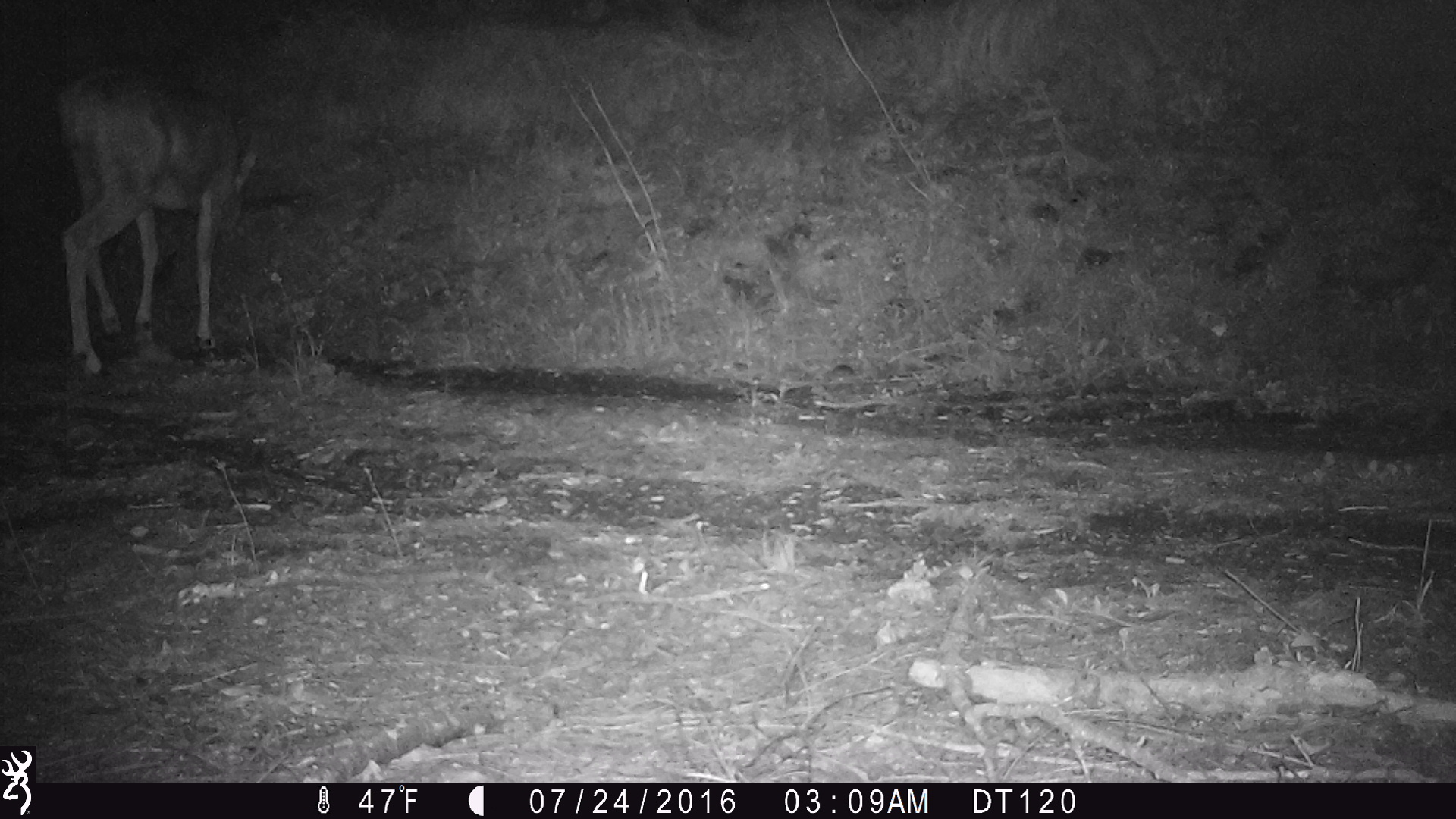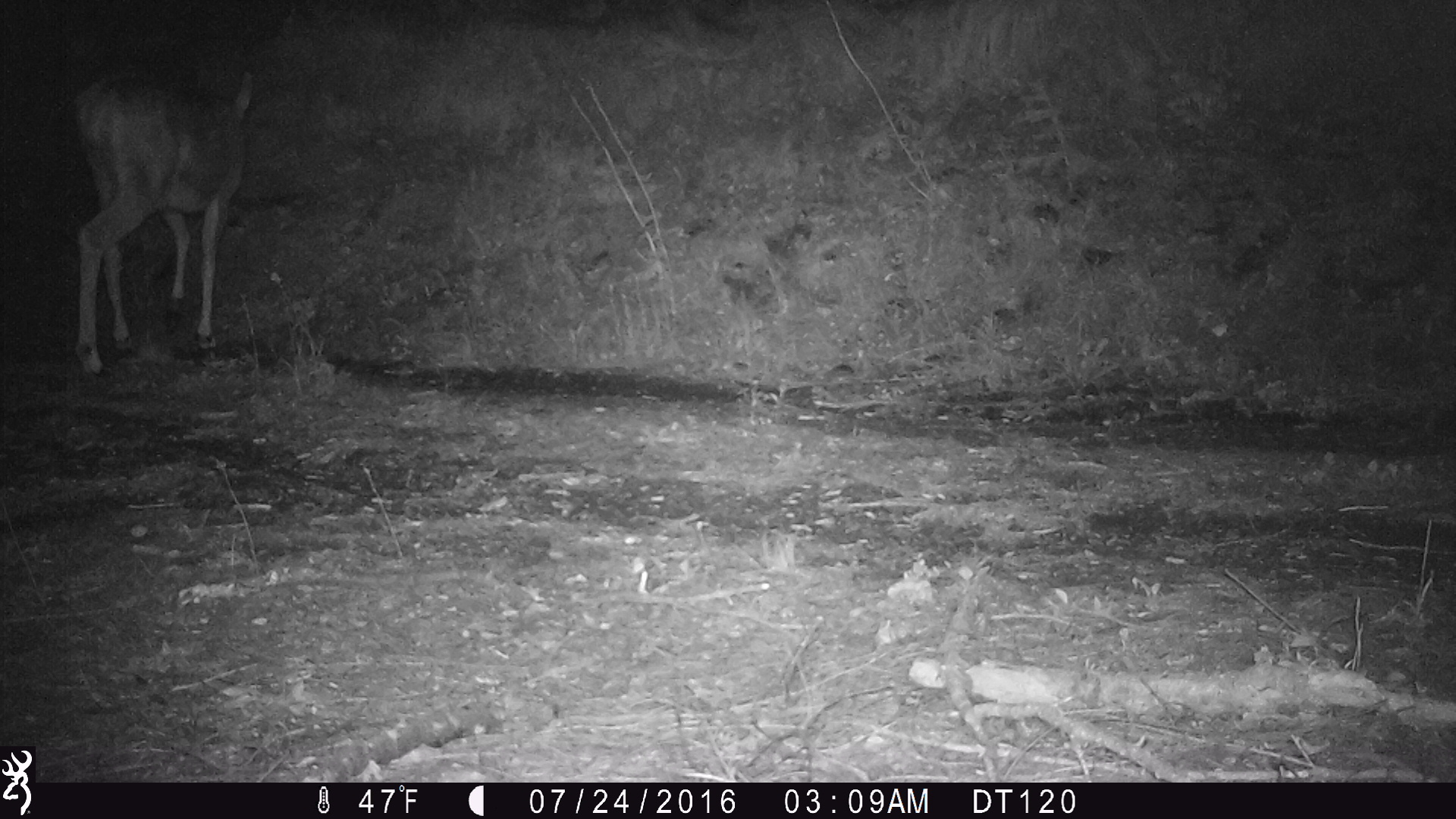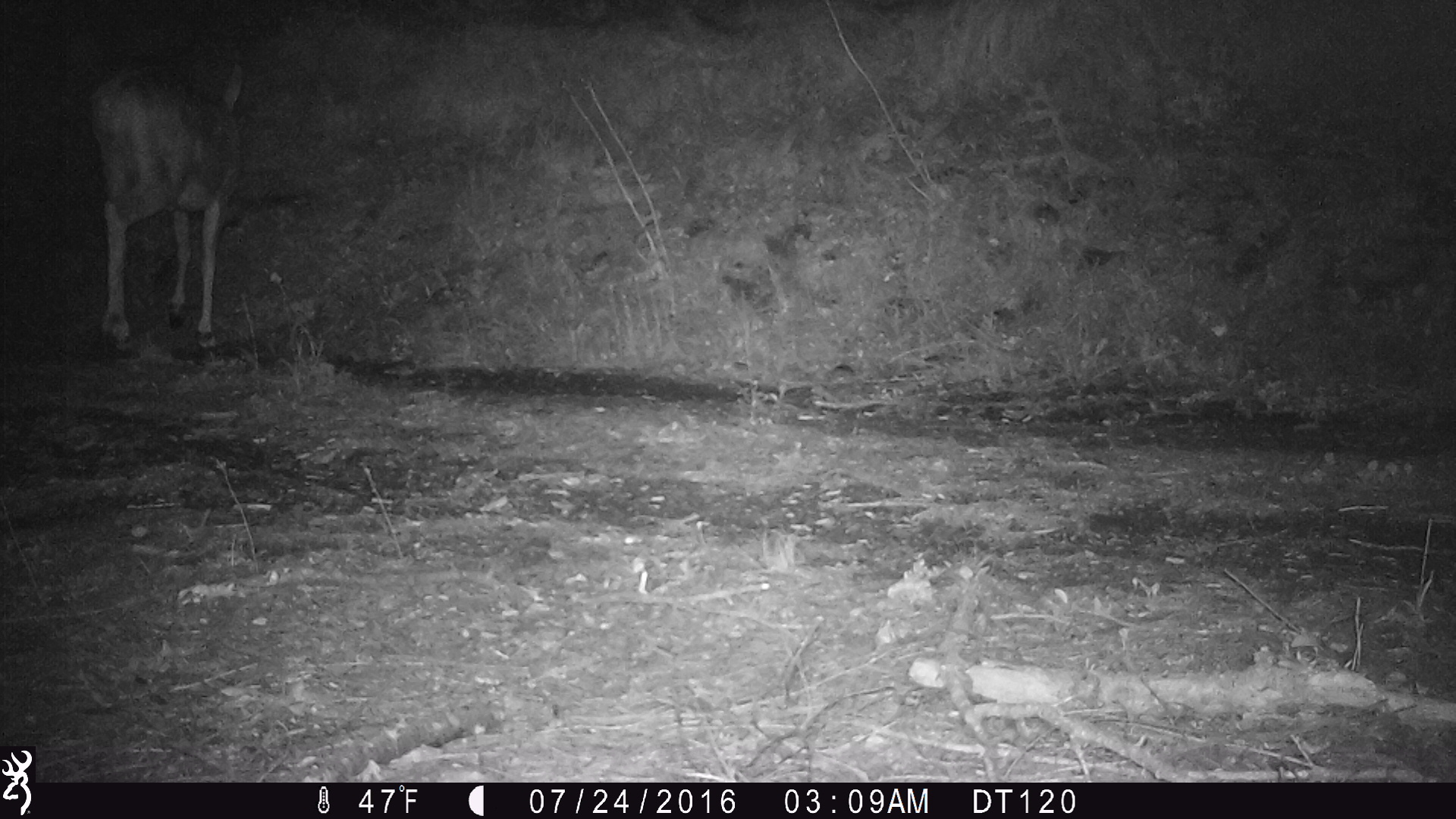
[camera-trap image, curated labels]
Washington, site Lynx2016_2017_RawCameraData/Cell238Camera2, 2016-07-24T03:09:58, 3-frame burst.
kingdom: Animalia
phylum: Chordata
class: Mammalia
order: Artiodactyla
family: Cervidae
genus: Odocoileus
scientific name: Odocoileus hemionus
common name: mule deer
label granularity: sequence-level